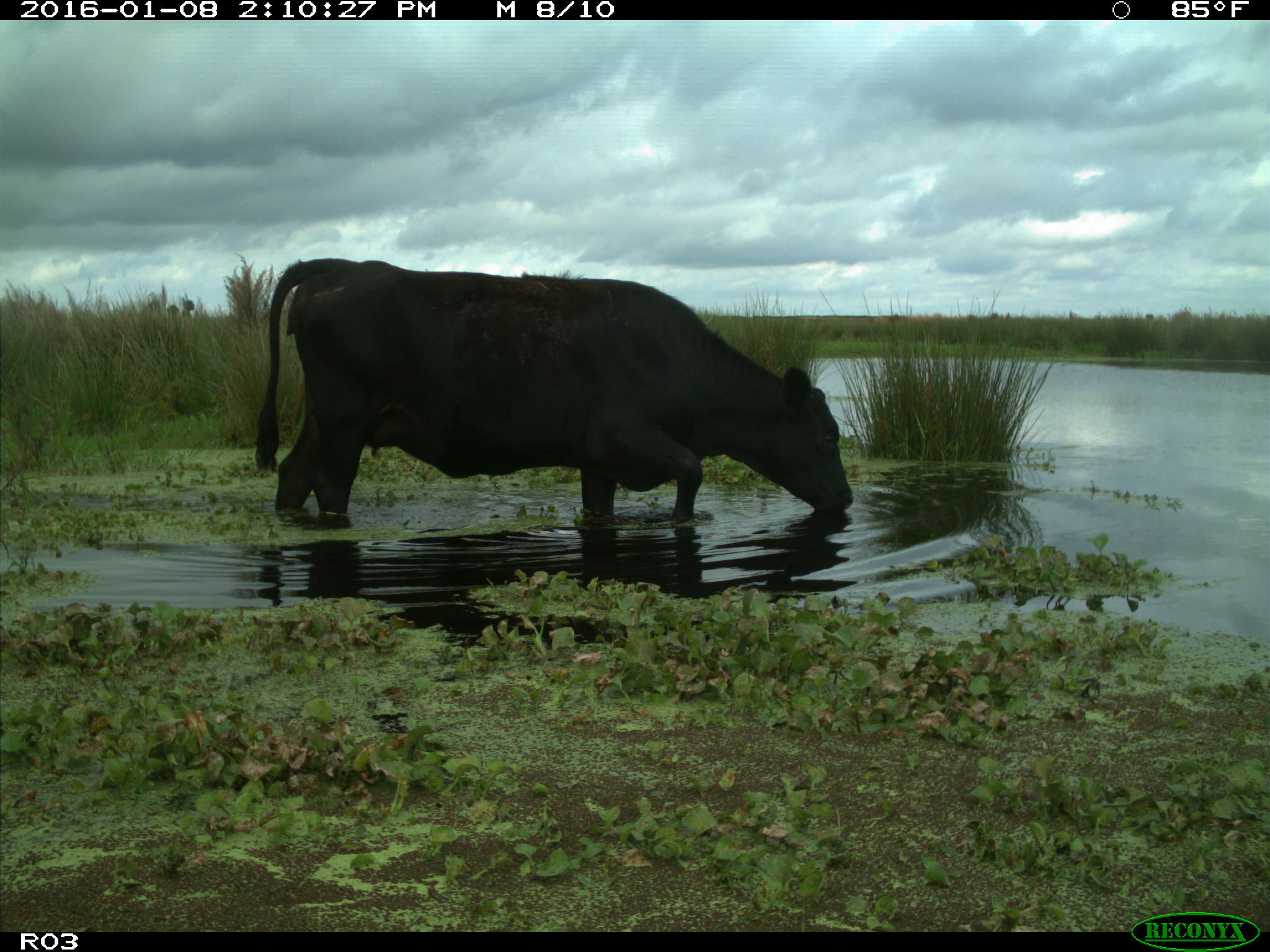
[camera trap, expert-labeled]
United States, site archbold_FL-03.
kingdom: Animalia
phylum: Chordata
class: Mammalia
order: Artiodactyla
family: Bovidae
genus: Bos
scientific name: Bos taurus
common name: domestic cow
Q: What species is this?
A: Bos taurus (domestic cow).